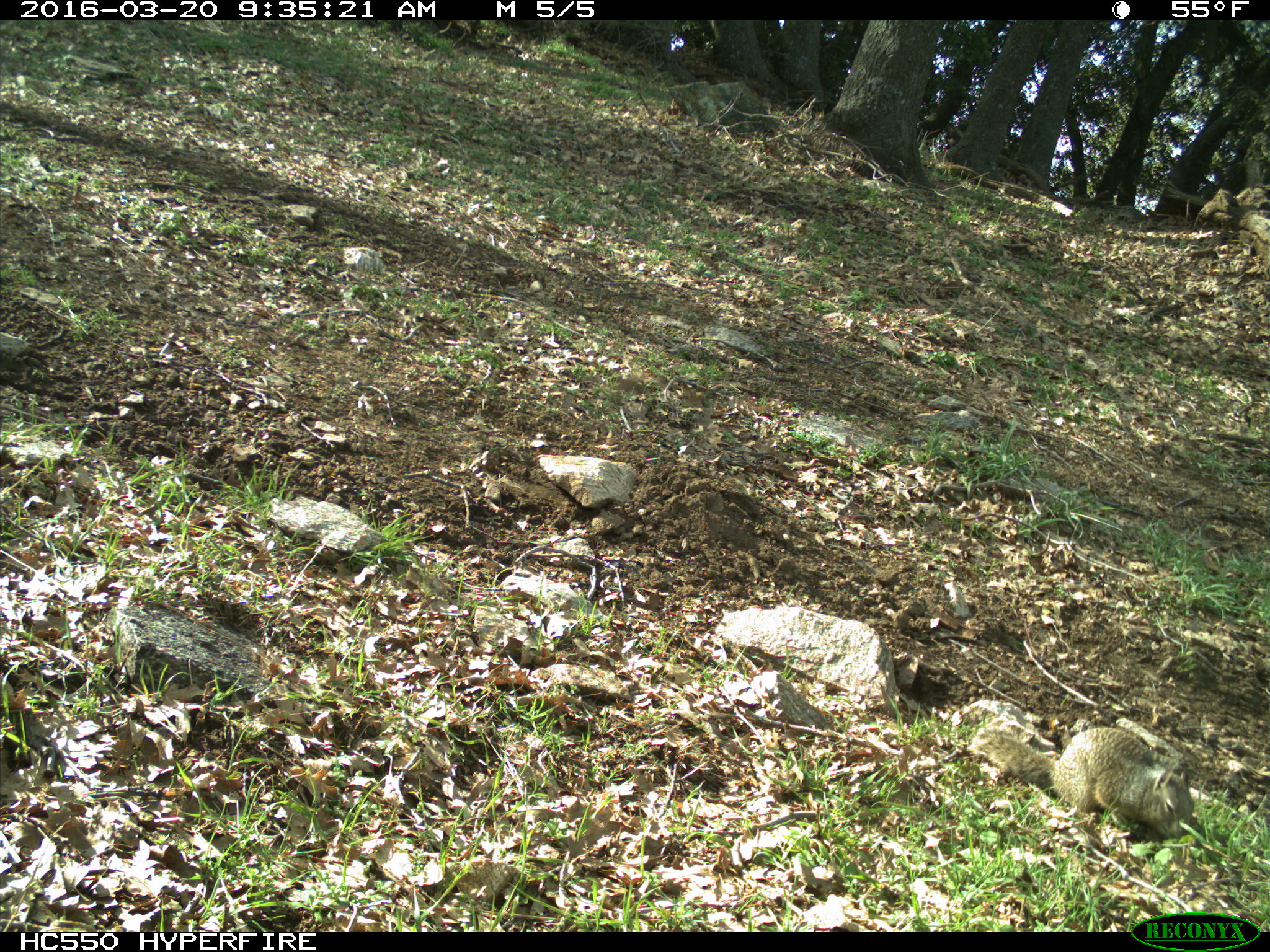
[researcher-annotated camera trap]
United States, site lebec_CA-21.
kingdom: Animalia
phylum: Chordata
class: Mammalia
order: Rodentia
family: Sciuridae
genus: Otospermophilus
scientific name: Otospermophilus beecheyi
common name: california ground squirrel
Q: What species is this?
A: Otospermophilus beecheyi (california ground squirrel).